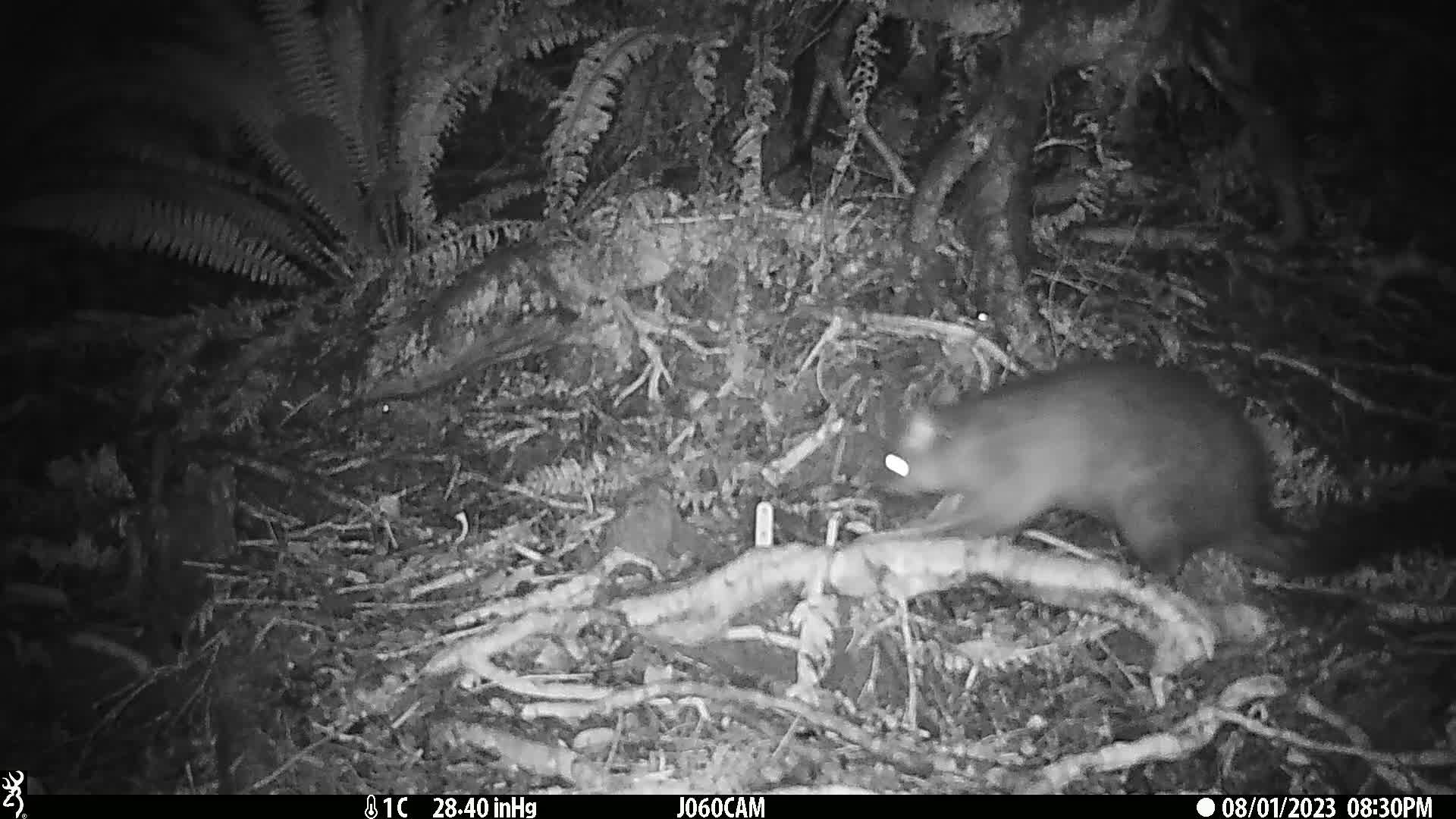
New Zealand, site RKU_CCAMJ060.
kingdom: Animalia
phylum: Chordata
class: Mammalia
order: Diprotodontia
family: Phalangeridae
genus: Trichosurus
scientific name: Trichosurus vulpecula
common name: common brushtail possum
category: possum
Possum (common brushtail possum) (Trichosurus vulpecula).